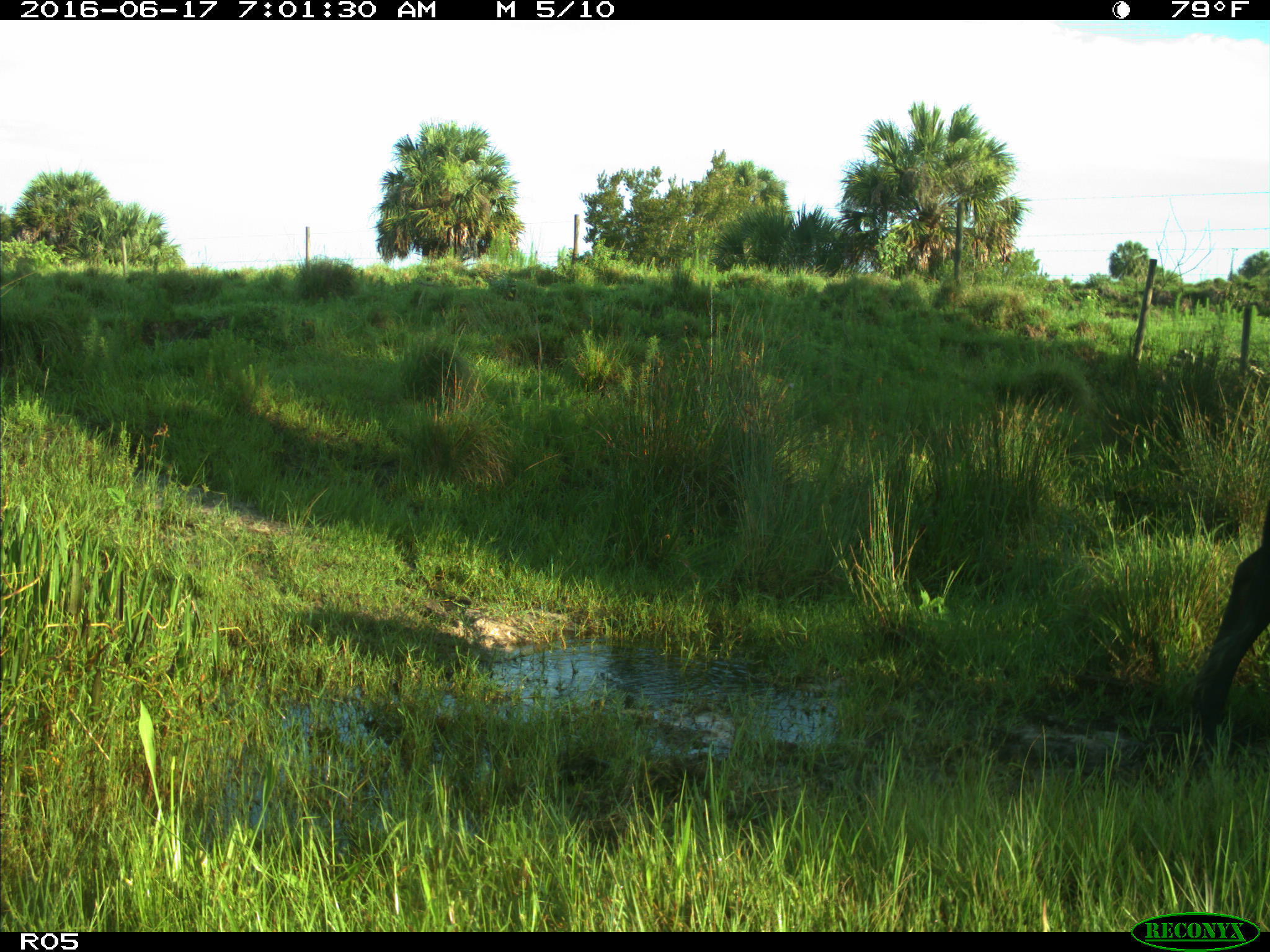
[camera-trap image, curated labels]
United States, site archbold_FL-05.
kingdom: Animalia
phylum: Chordata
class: Mammalia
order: Artiodactyla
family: Bovidae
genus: Bos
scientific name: Bos taurus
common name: domestic cow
Bos taurus (domestic cow).